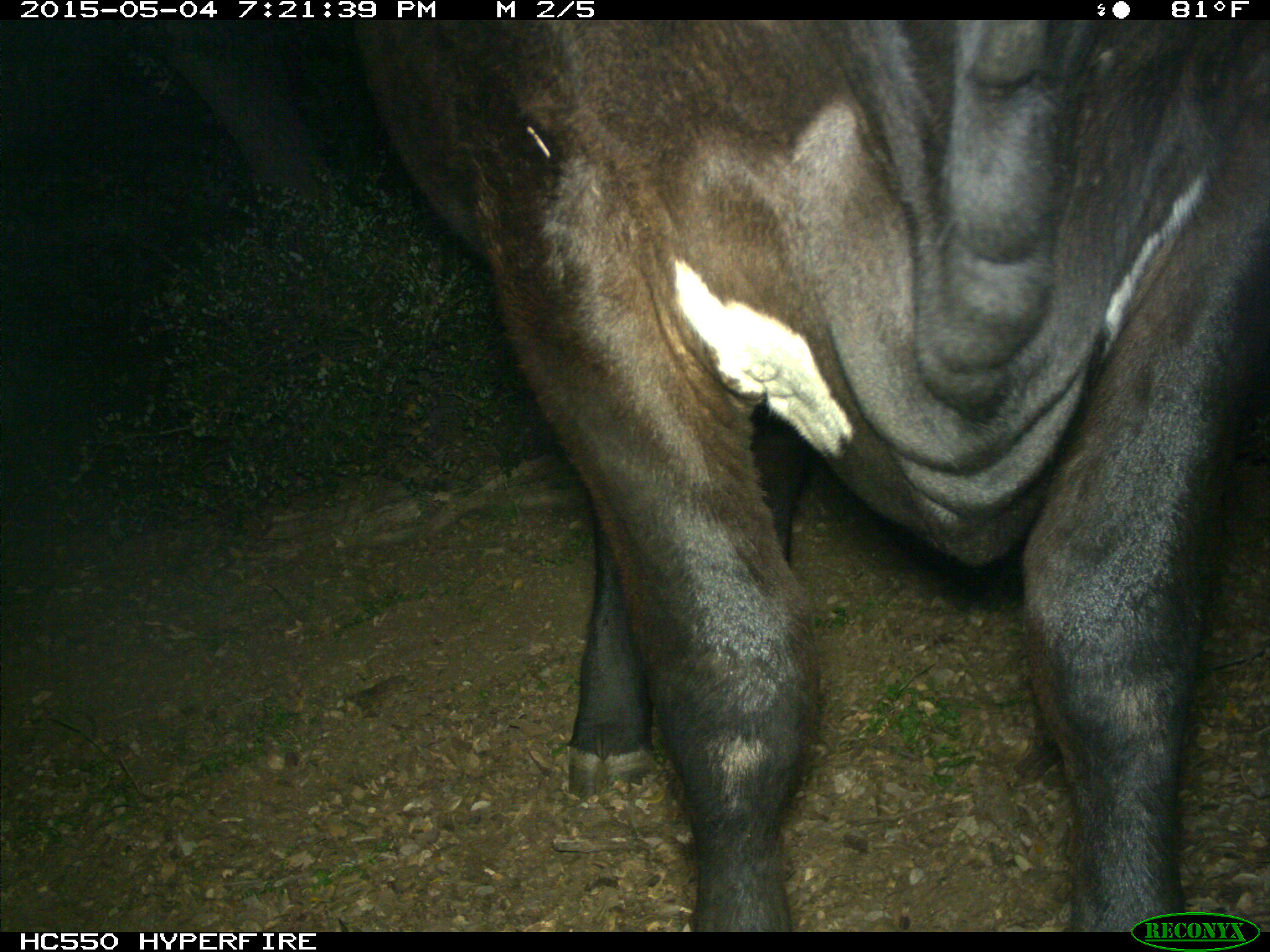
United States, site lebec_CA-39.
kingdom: Animalia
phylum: Chordata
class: Mammalia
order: Artiodactyla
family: Bovidae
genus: Bos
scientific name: Bos taurus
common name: domestic cow